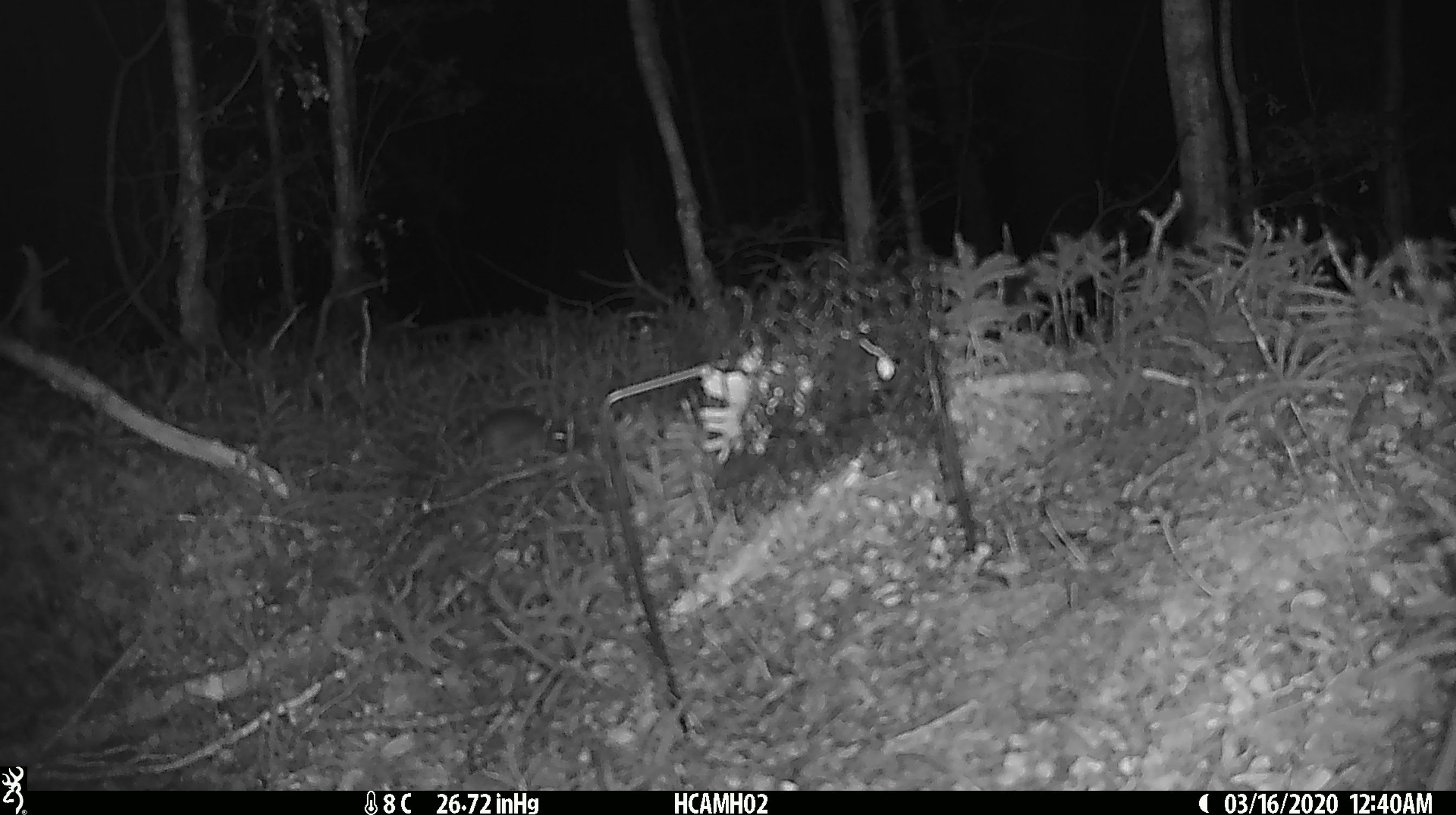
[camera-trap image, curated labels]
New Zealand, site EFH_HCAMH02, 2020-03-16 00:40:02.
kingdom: Animalia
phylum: Chordata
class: Mammalia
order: Rodentia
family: Muridae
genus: Mus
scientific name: Mus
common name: mouse